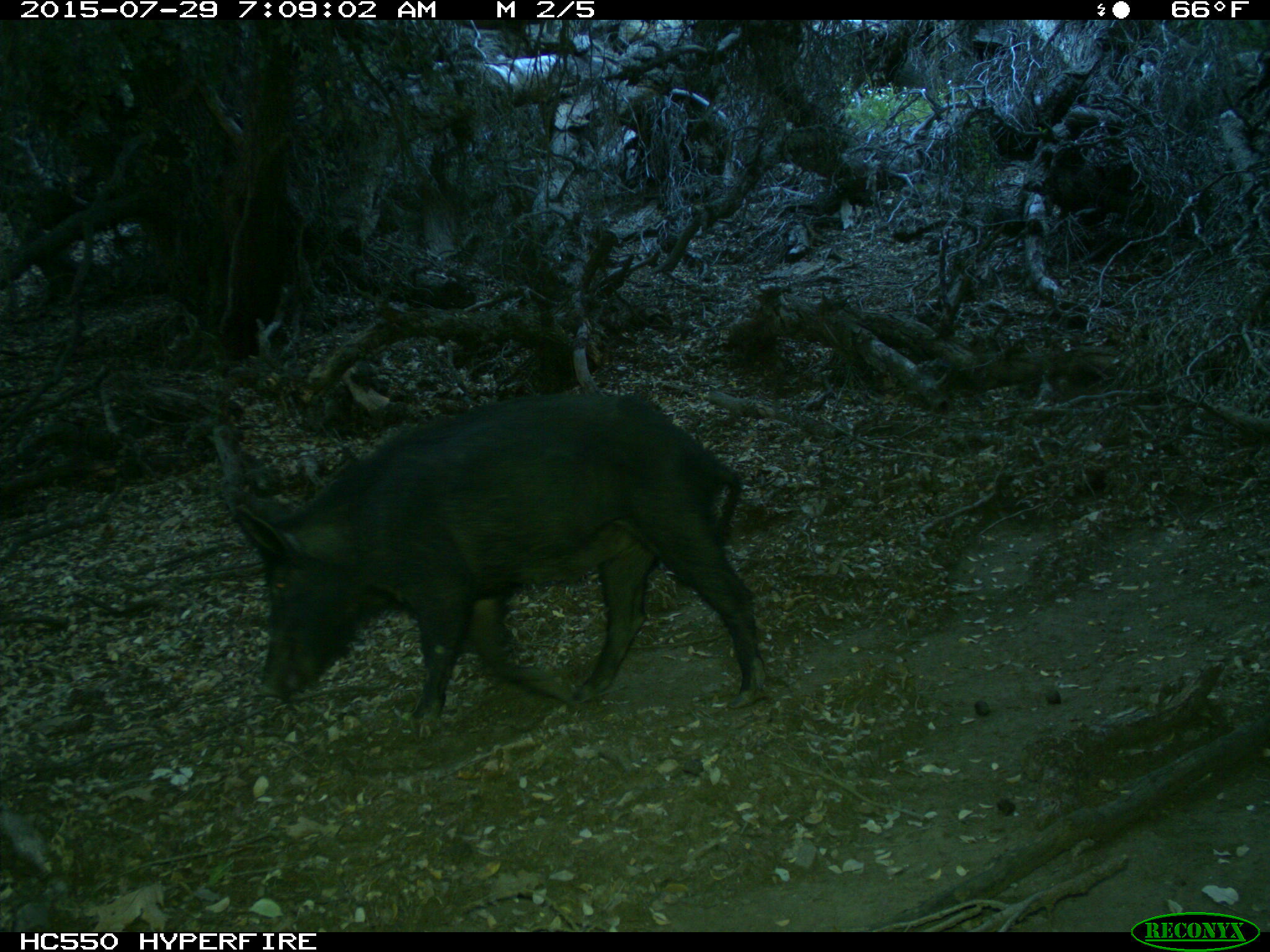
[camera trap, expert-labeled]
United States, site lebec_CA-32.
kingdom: Animalia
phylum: Chordata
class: Mammalia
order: Artiodactyla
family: Suidae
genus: Sus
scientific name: Sus scrofa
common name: wild boar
Sus scrofa (wild boar).